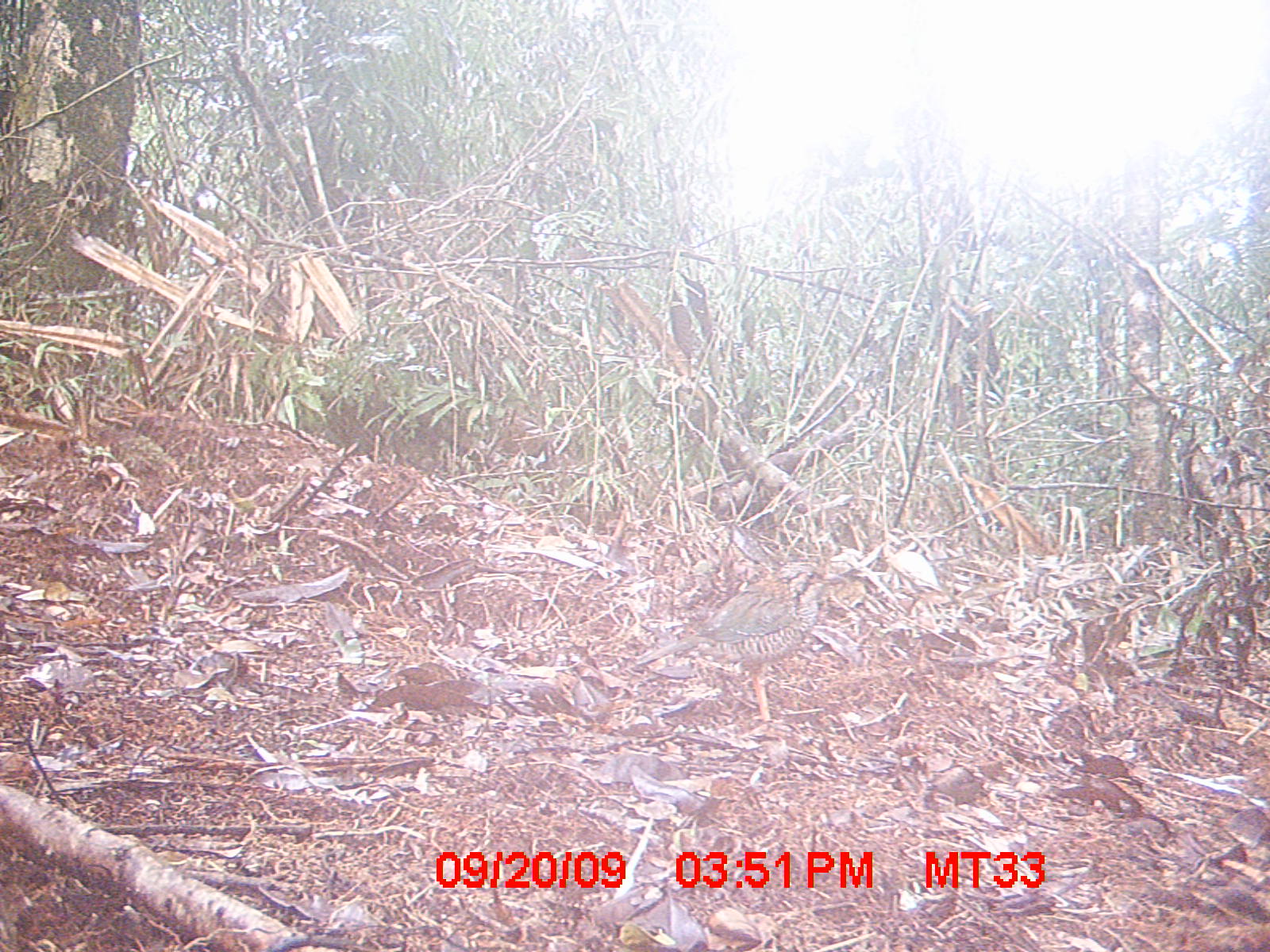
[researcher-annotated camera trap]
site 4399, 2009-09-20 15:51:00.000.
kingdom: Animalia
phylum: Chordata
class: Aves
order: Coraciiformes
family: Brachypteraciidae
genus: Brachypteracias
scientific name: Brachypteracias squamiger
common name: scaly ground-roller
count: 1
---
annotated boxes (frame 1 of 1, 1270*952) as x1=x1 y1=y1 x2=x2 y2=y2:
brachypteracias squamiger: x1=634 y1=562 x2=848 y2=721